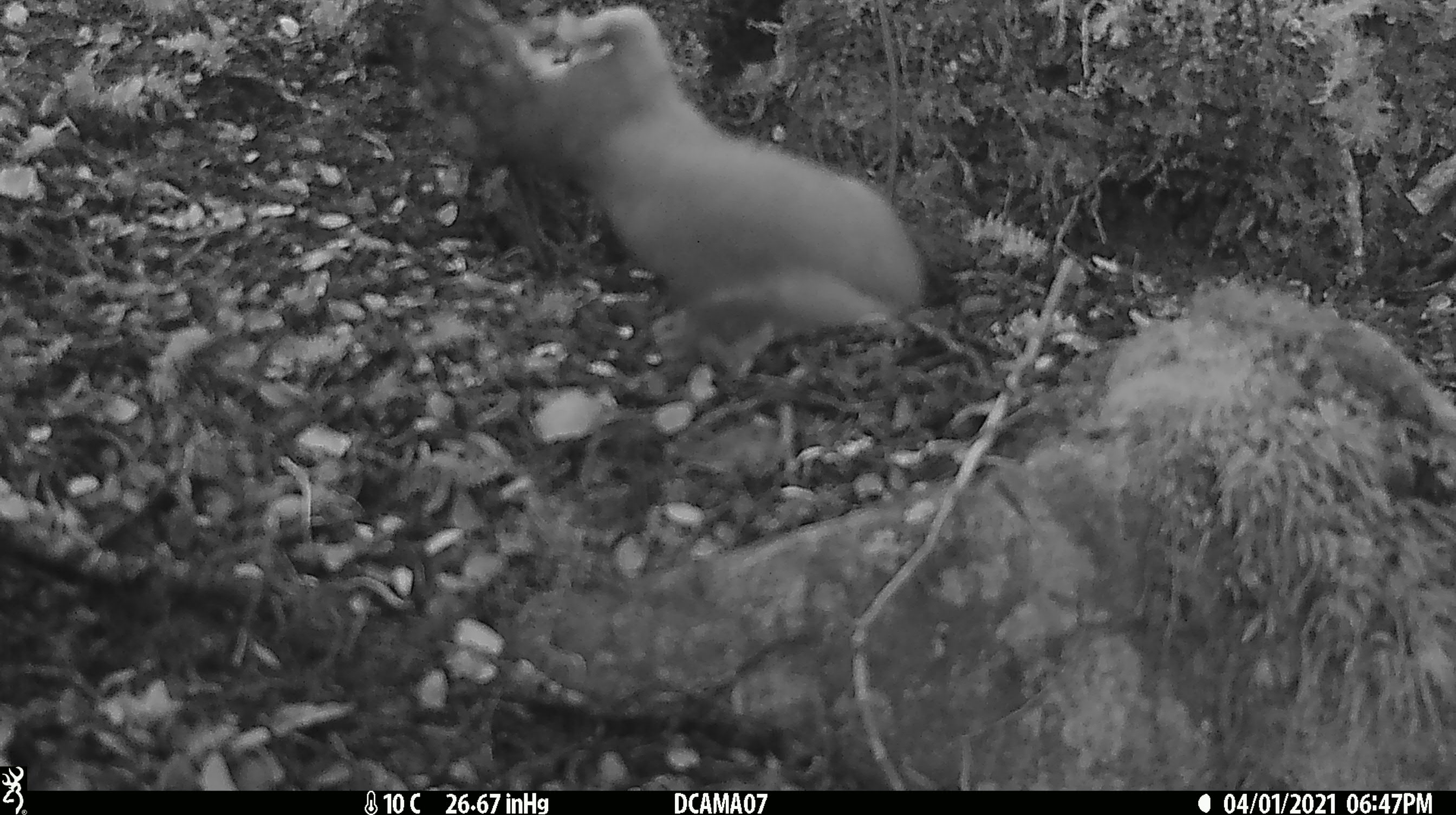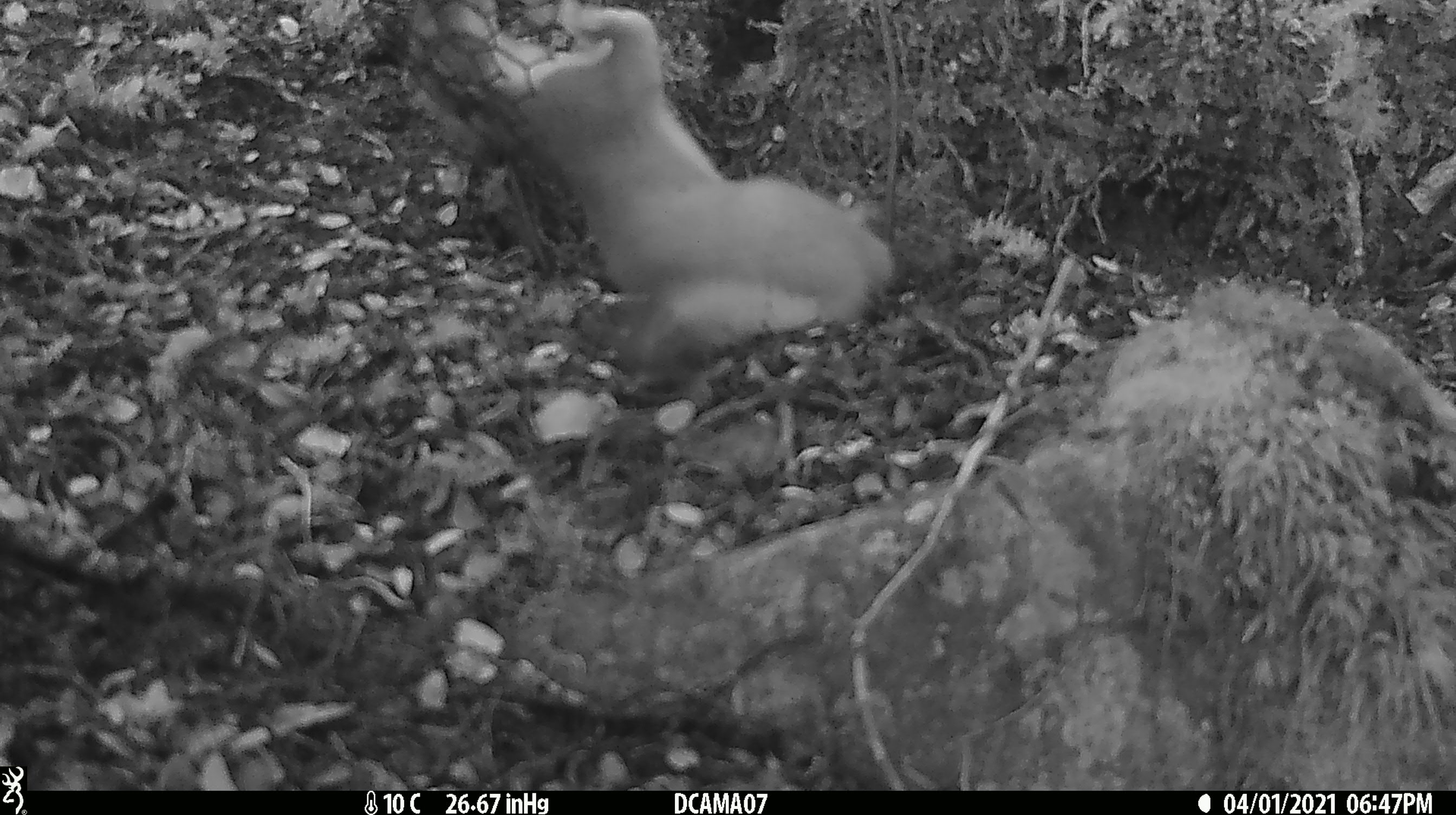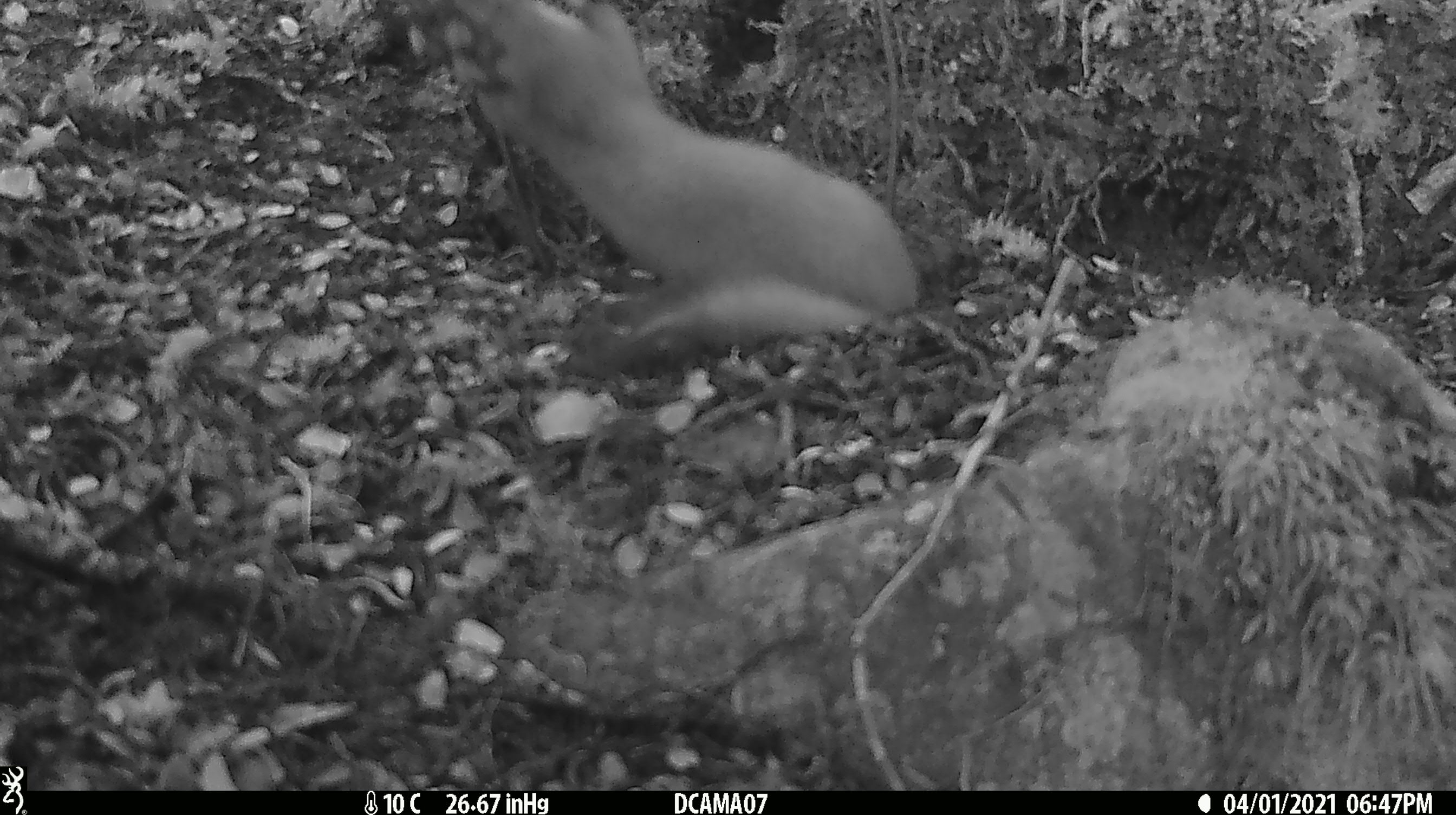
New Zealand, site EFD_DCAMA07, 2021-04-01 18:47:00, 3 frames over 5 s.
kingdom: Animalia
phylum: Chordata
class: Mammalia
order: Carnivora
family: Mustelidae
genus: Mustela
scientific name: Mustela erminea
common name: stoat